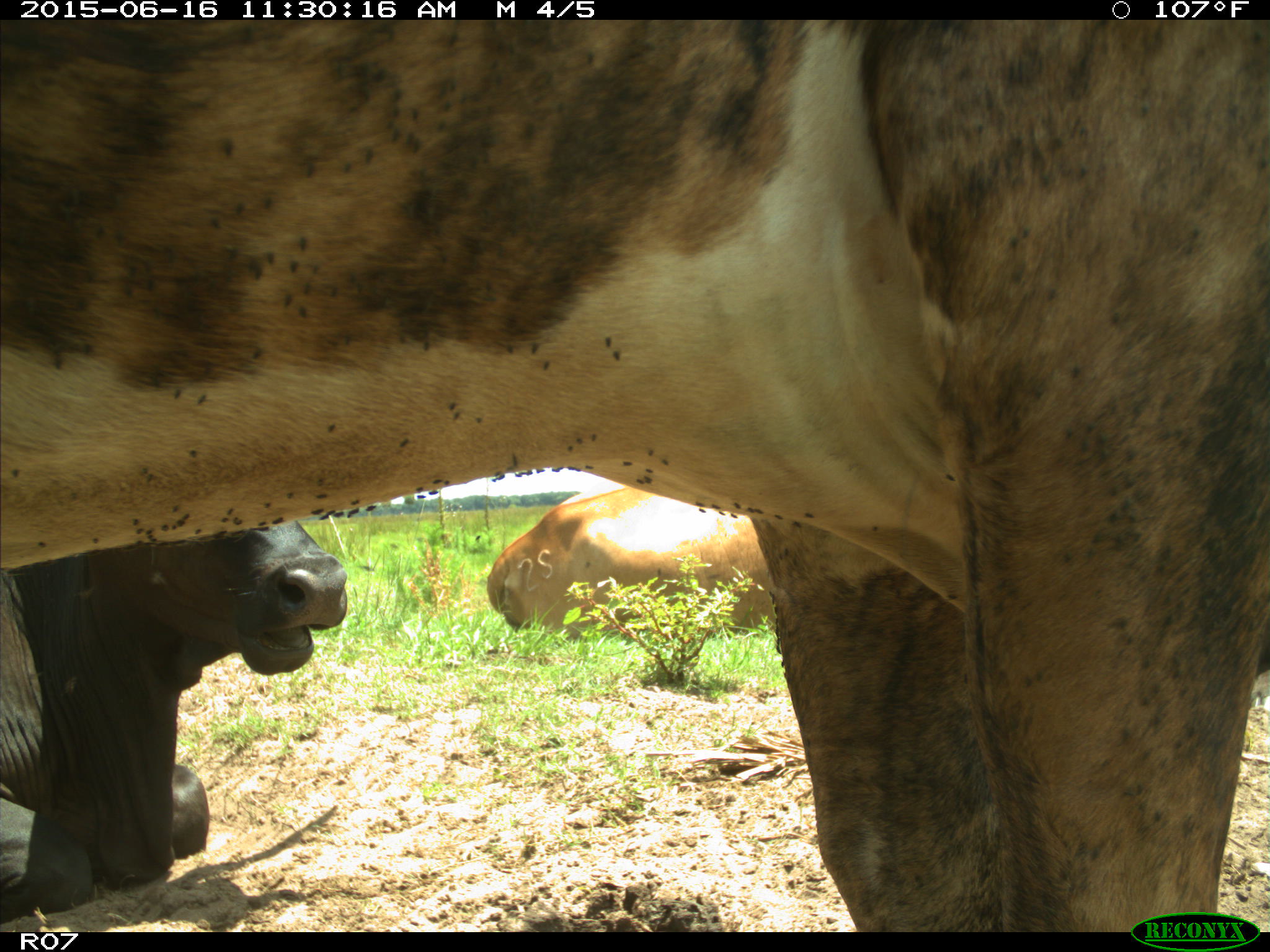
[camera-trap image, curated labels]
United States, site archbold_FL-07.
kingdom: Animalia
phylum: Chordata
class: Mammalia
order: Artiodactyla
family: Bovidae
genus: Bos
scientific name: Bos taurus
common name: domestic cow